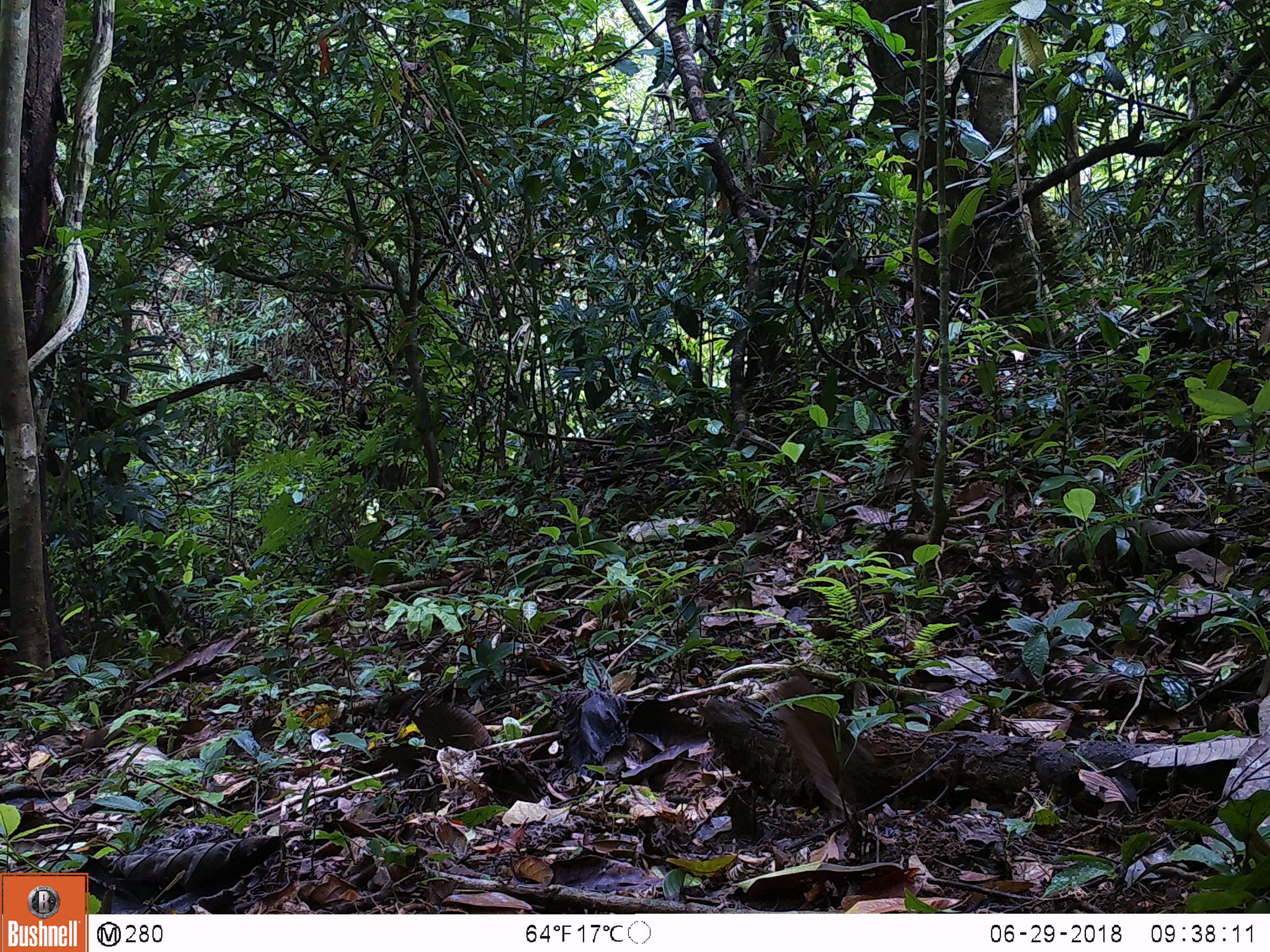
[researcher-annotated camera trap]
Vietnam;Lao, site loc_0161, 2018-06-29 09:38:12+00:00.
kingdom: Animalia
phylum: Chordata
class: Aves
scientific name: Aves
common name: bird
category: unidentified bird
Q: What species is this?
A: Unidentified bird (bird) (Aves).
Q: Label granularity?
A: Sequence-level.